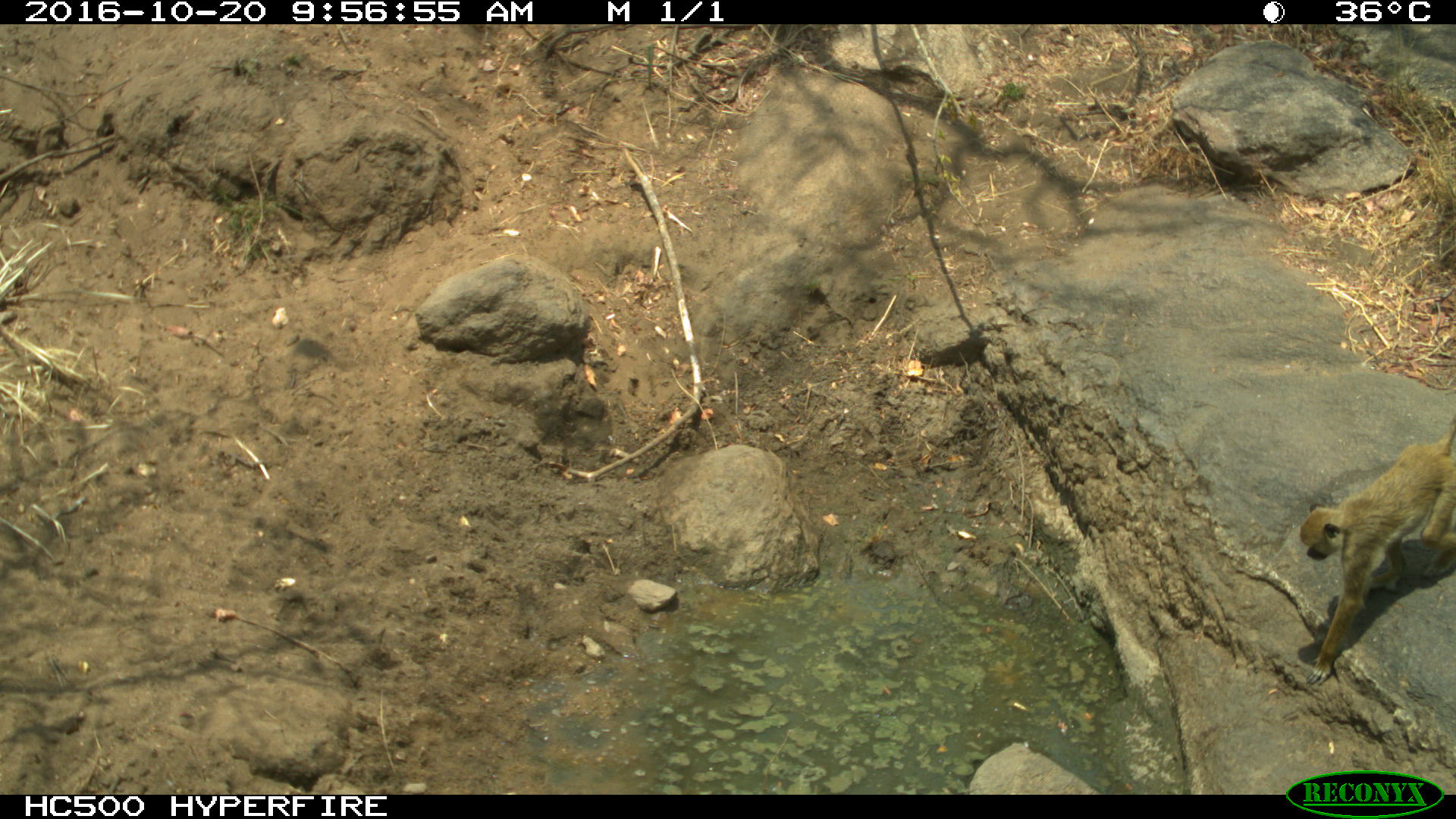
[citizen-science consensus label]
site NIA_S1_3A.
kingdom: Animalia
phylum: Chordata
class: Mammalia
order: Primates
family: Cercopithecidae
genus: Papio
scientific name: Papio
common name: baboon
Baboon (Papio), count 1. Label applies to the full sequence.